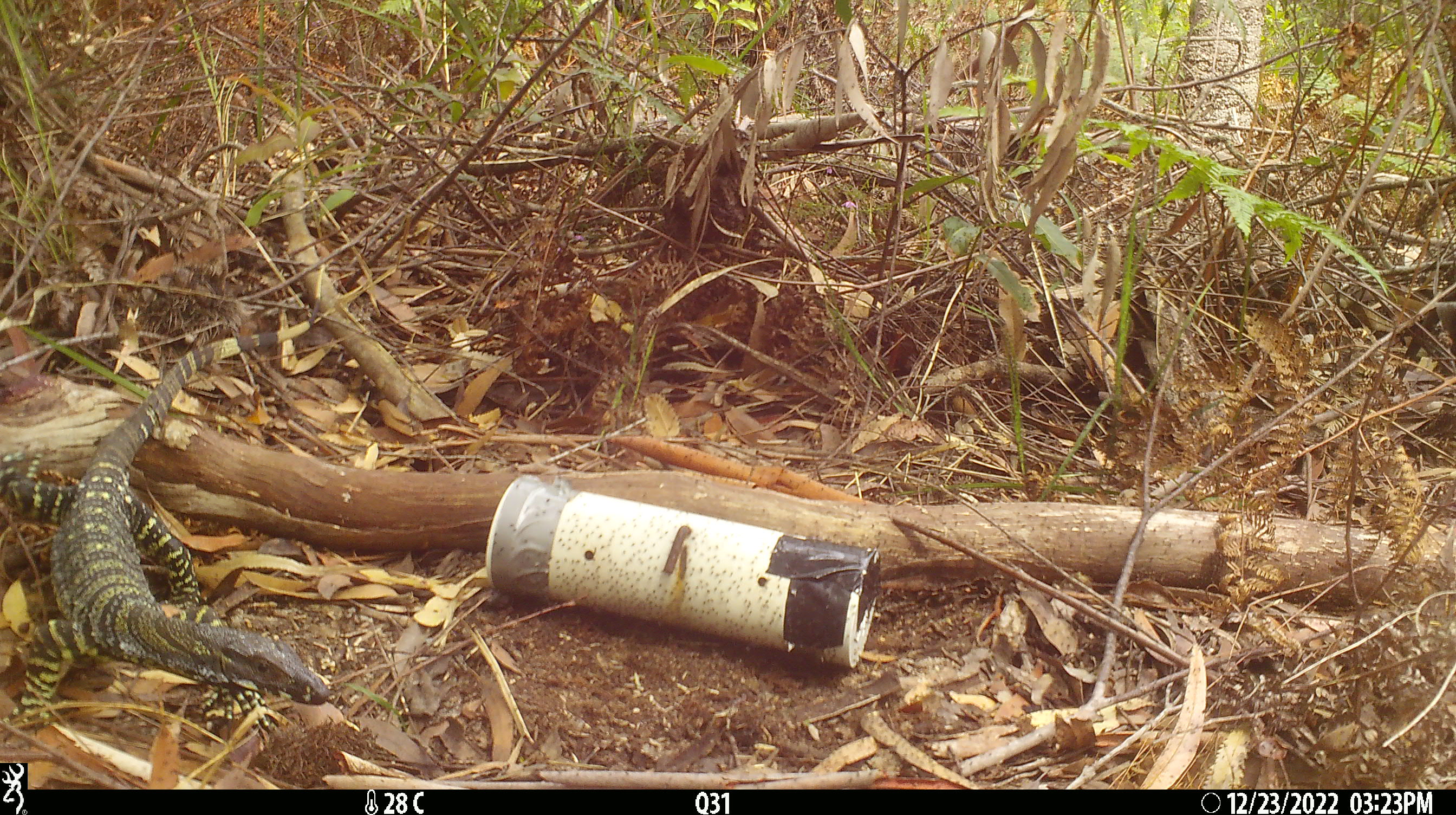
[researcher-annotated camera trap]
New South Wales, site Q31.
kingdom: Animalia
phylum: Chordata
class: Reptilia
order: Squamata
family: Varanidae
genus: Varanus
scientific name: Varanus varius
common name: lace monitor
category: goanna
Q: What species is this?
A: Goanna (lace monitor) (Varanus varius).